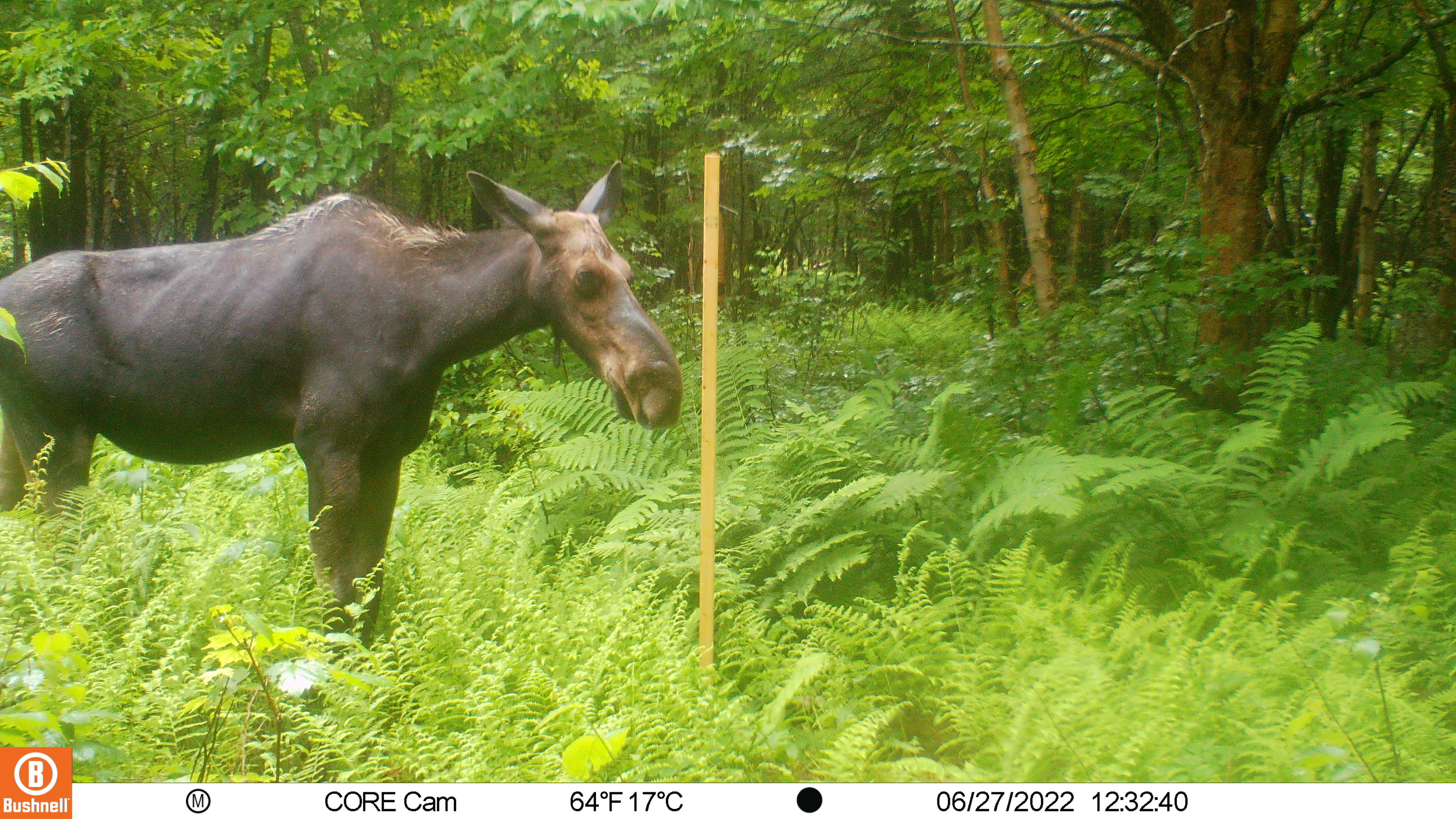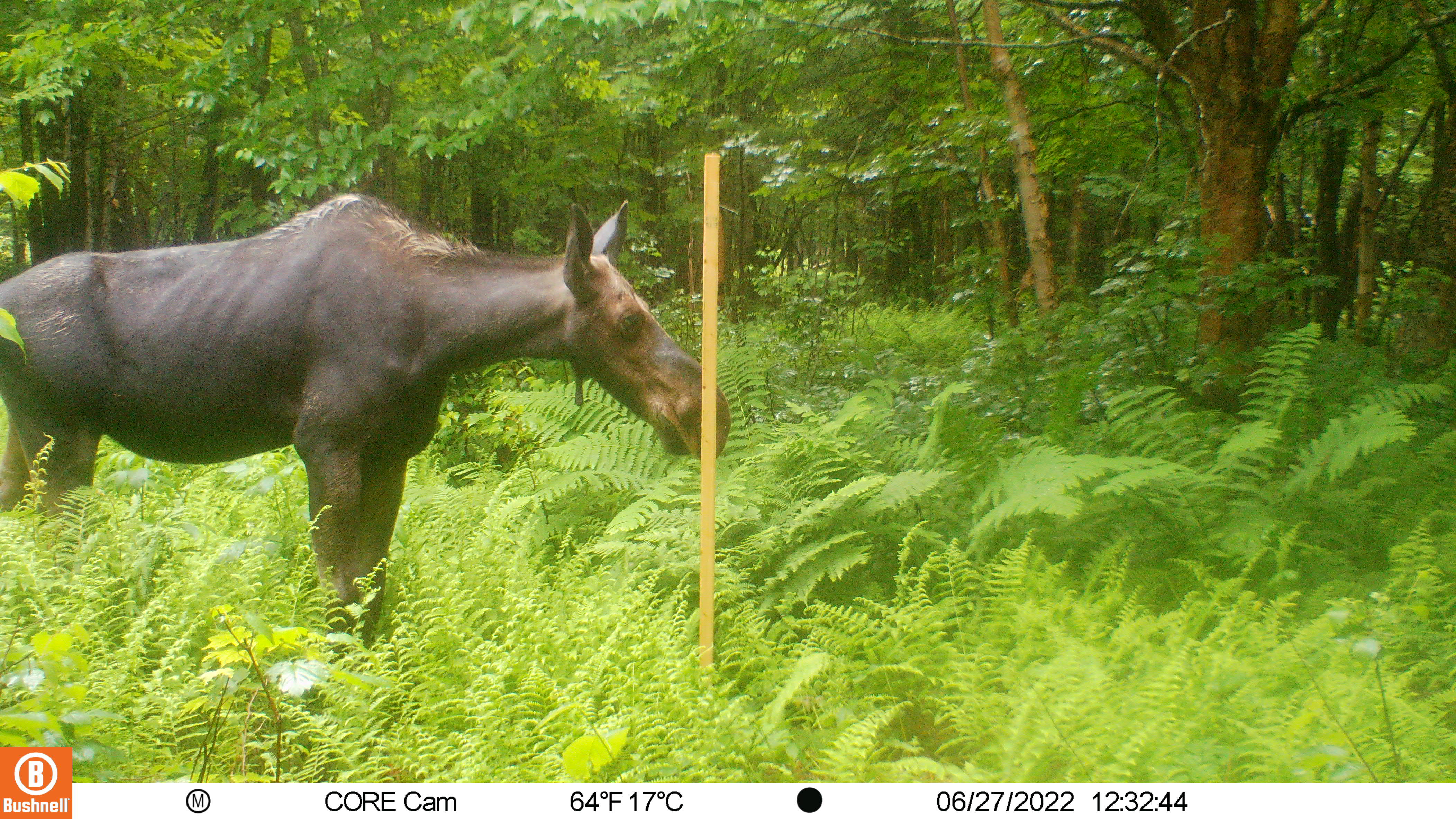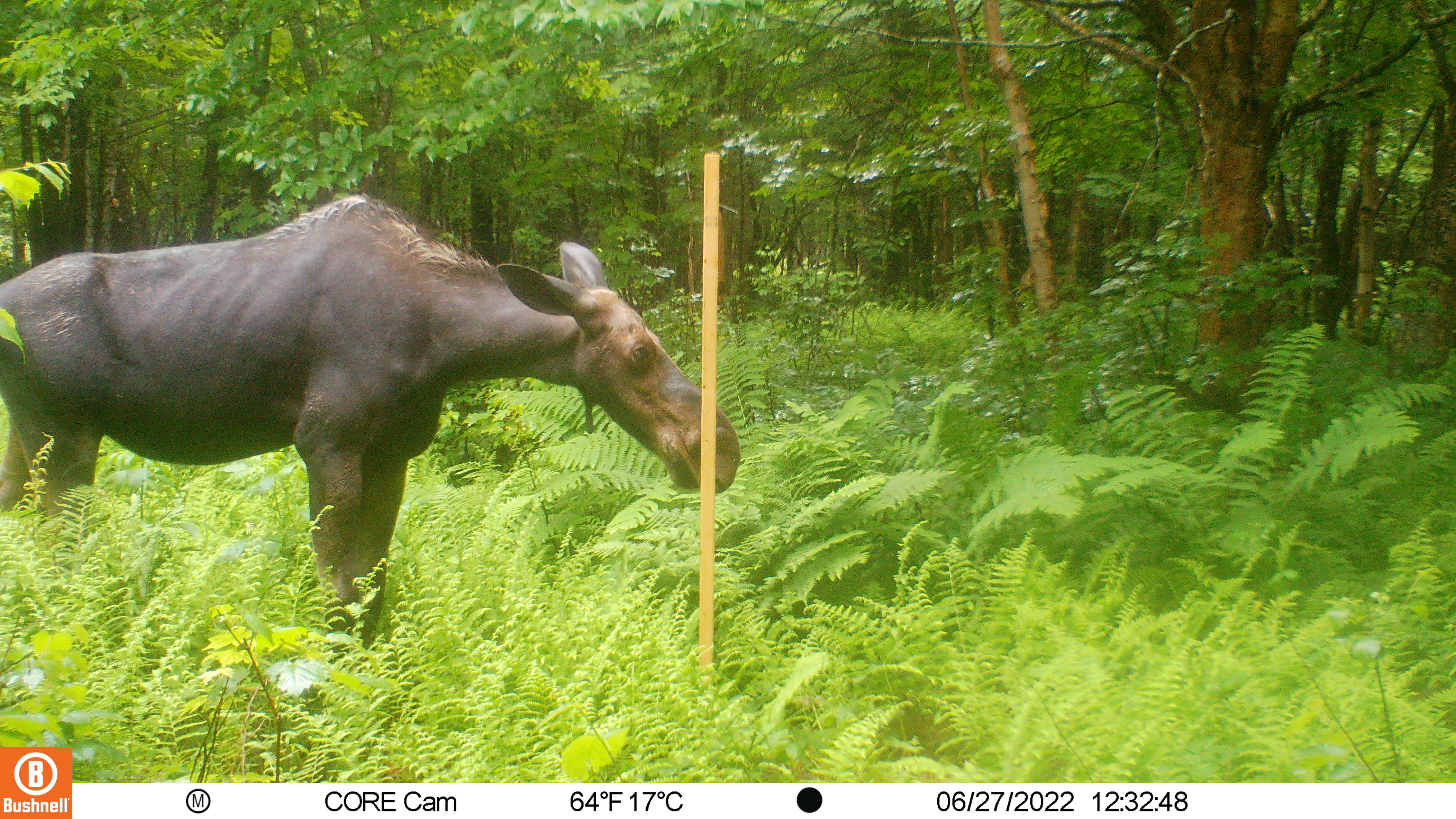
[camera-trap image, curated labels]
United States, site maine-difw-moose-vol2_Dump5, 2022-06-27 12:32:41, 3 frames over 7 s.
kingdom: Animalia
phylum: Chordata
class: Mammalia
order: Artiodactyla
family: Cervidae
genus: Alces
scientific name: Alces alces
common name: moose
Moose (Alces alces).